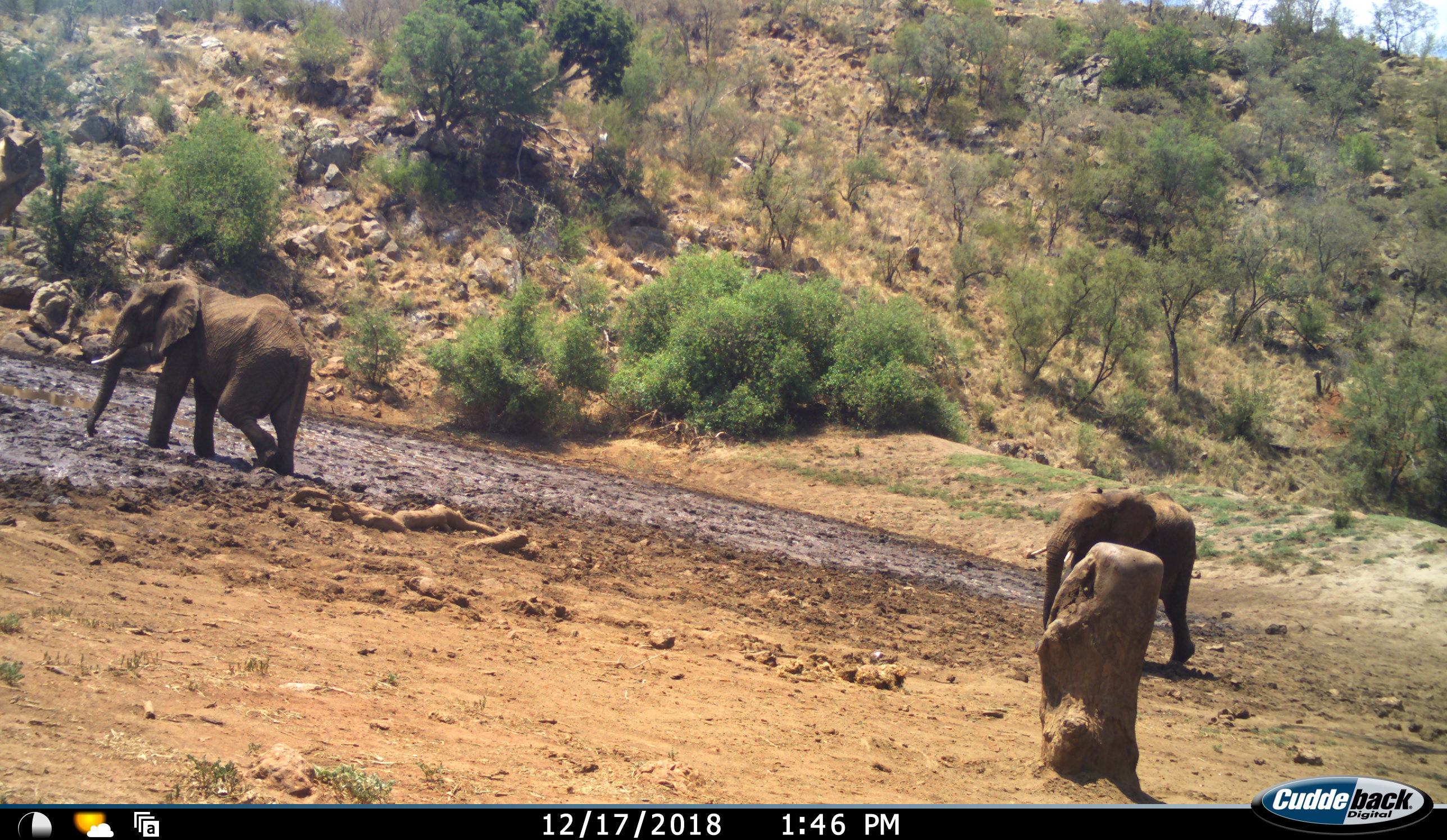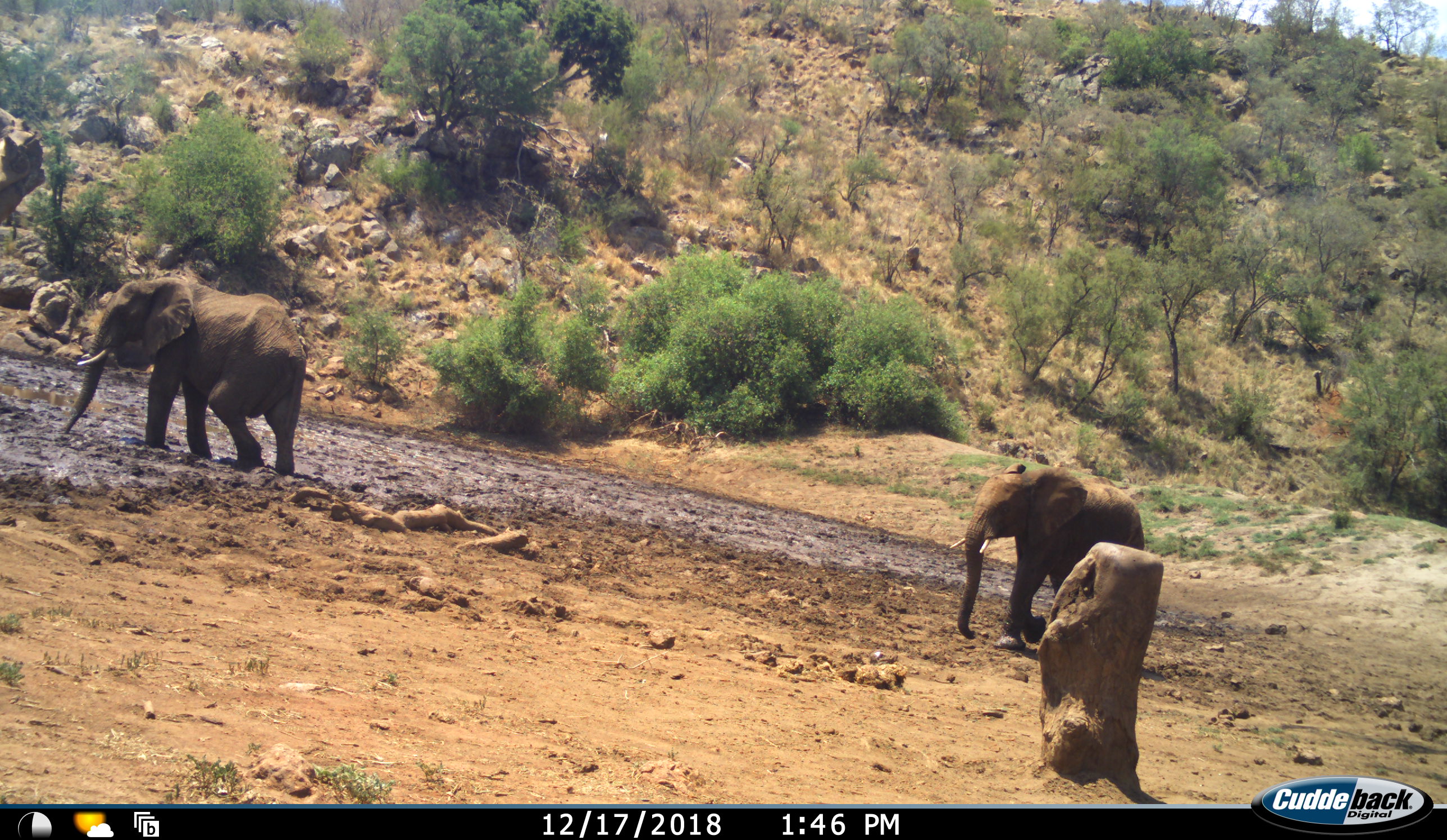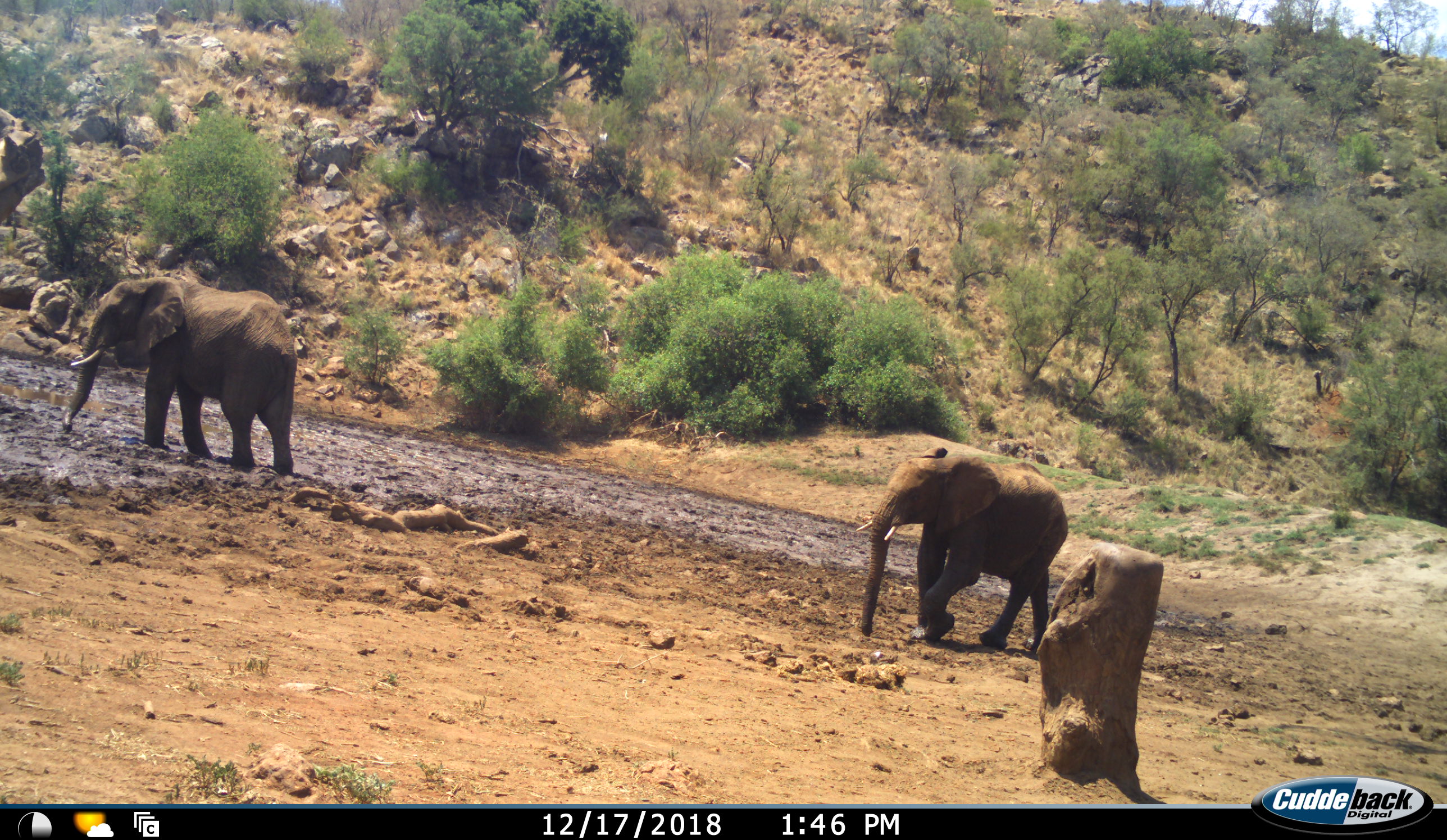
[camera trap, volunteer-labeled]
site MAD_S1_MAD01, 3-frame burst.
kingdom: Animalia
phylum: Chordata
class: Mammalia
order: Proboscidea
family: Elephantidae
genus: Loxodonta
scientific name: Loxodonta africana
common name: african bush elephant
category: elephant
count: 2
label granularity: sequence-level